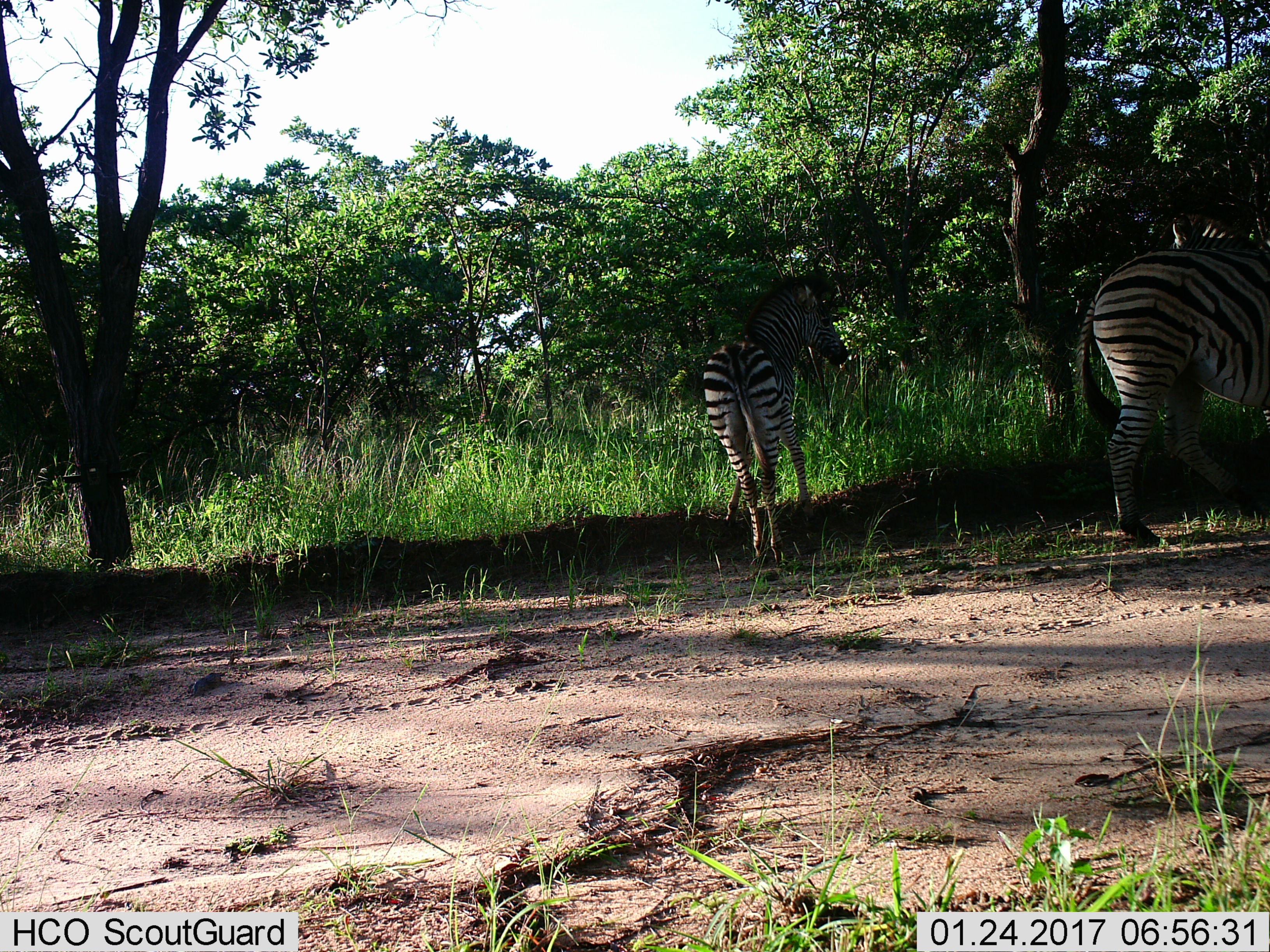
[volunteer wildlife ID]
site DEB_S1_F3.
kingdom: Animalia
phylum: Chordata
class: Mammalia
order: Perissodactyla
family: Equidae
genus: Equus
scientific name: Equus quagga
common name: plains zebra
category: zebraplains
Zebraplains (plains zebra) (Equus quagga), count 2. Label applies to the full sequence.